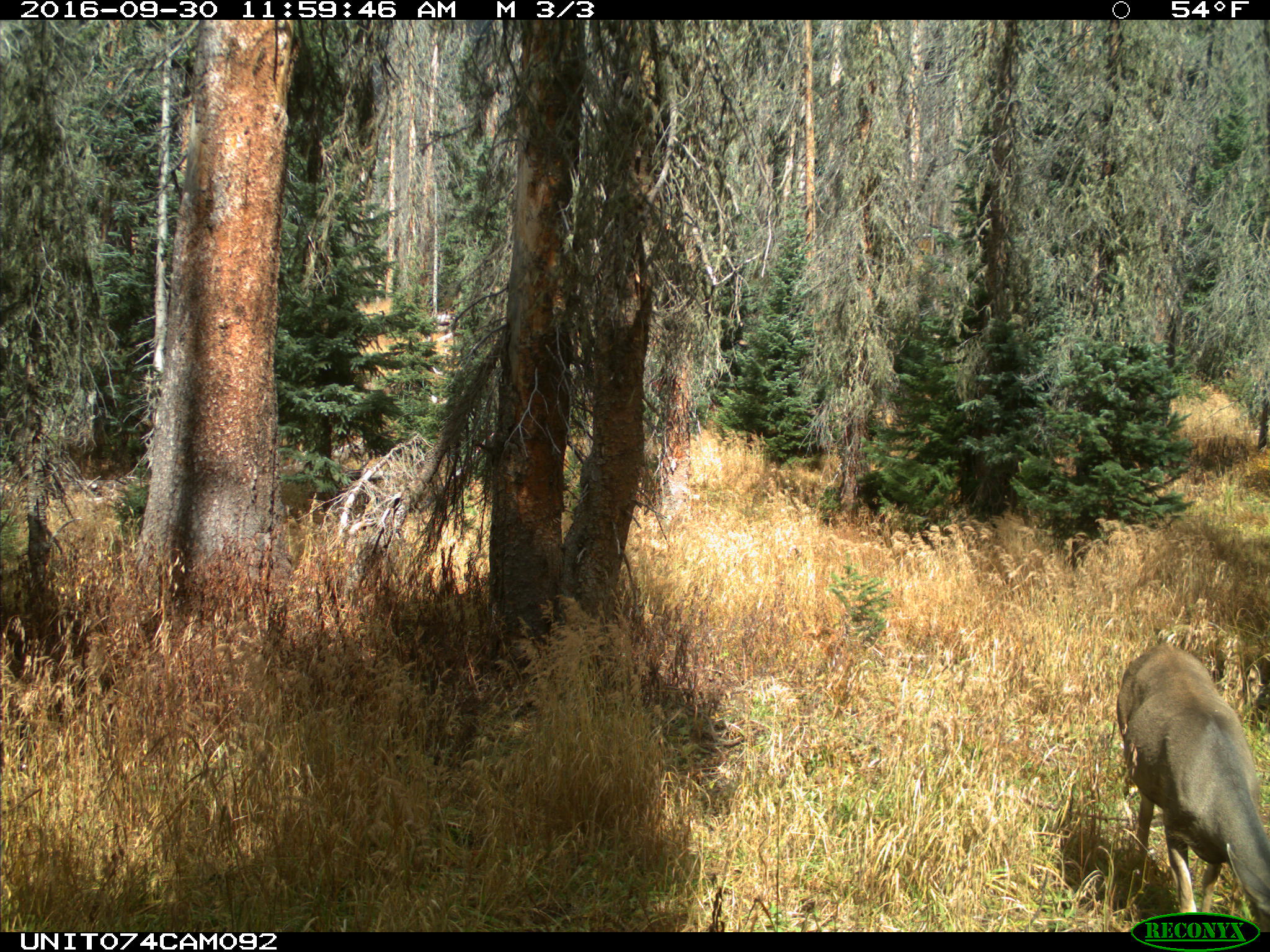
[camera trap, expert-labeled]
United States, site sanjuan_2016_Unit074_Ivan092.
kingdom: Animalia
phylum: Chordata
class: Mammalia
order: Artiodactyla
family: Cervidae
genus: Odocoileus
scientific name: Odocoileus hemionus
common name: mule deer